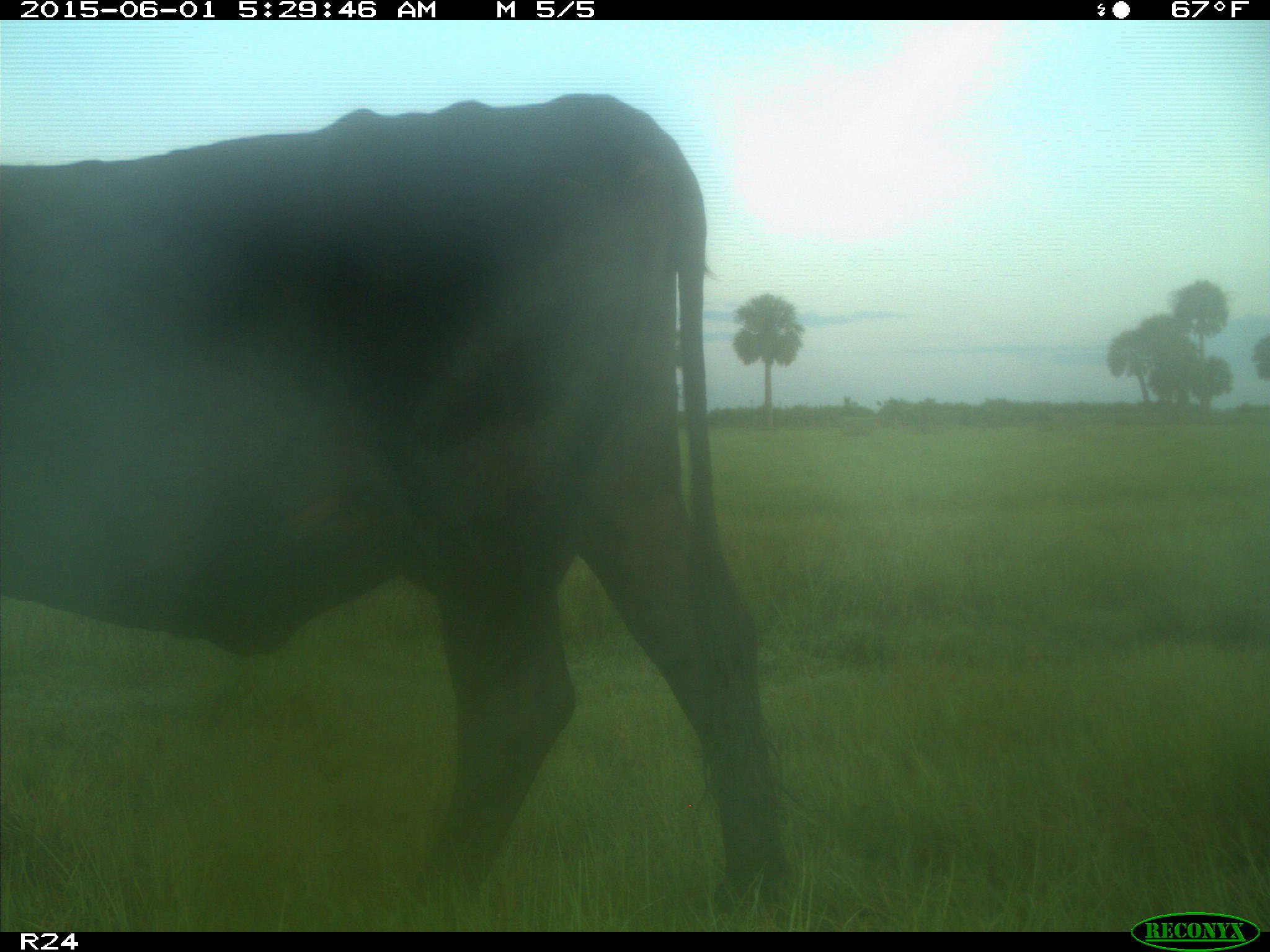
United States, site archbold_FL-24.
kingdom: Animalia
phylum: Chordata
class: Mammalia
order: Artiodactyla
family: Bovidae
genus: Bos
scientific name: Bos taurus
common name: domestic cow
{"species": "Bos taurus (domestic cow)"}